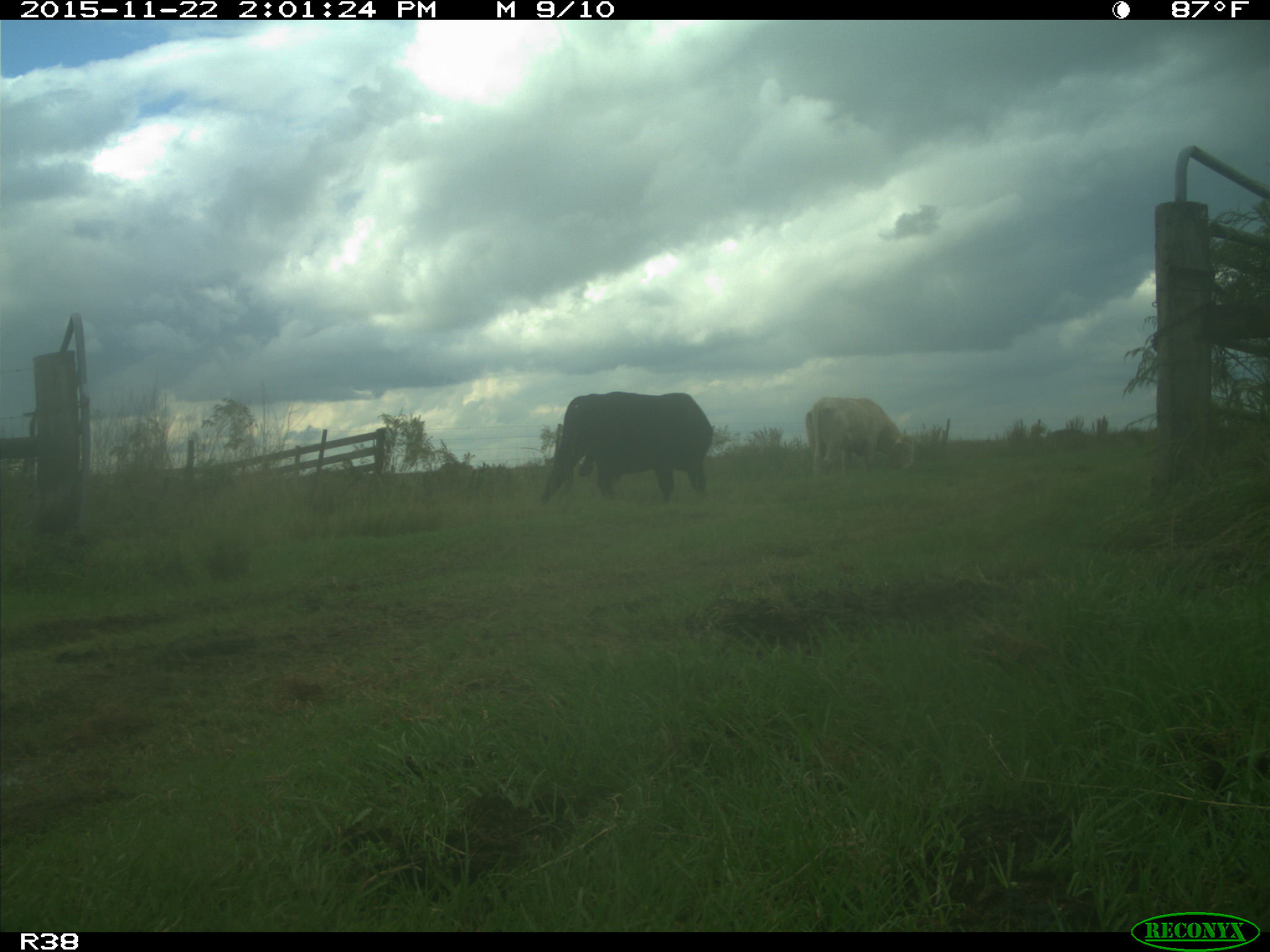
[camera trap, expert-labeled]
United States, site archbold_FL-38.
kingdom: Animalia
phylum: Chordata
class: Mammalia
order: Artiodactyla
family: Bovidae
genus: Bos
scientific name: Bos taurus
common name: domestic cow